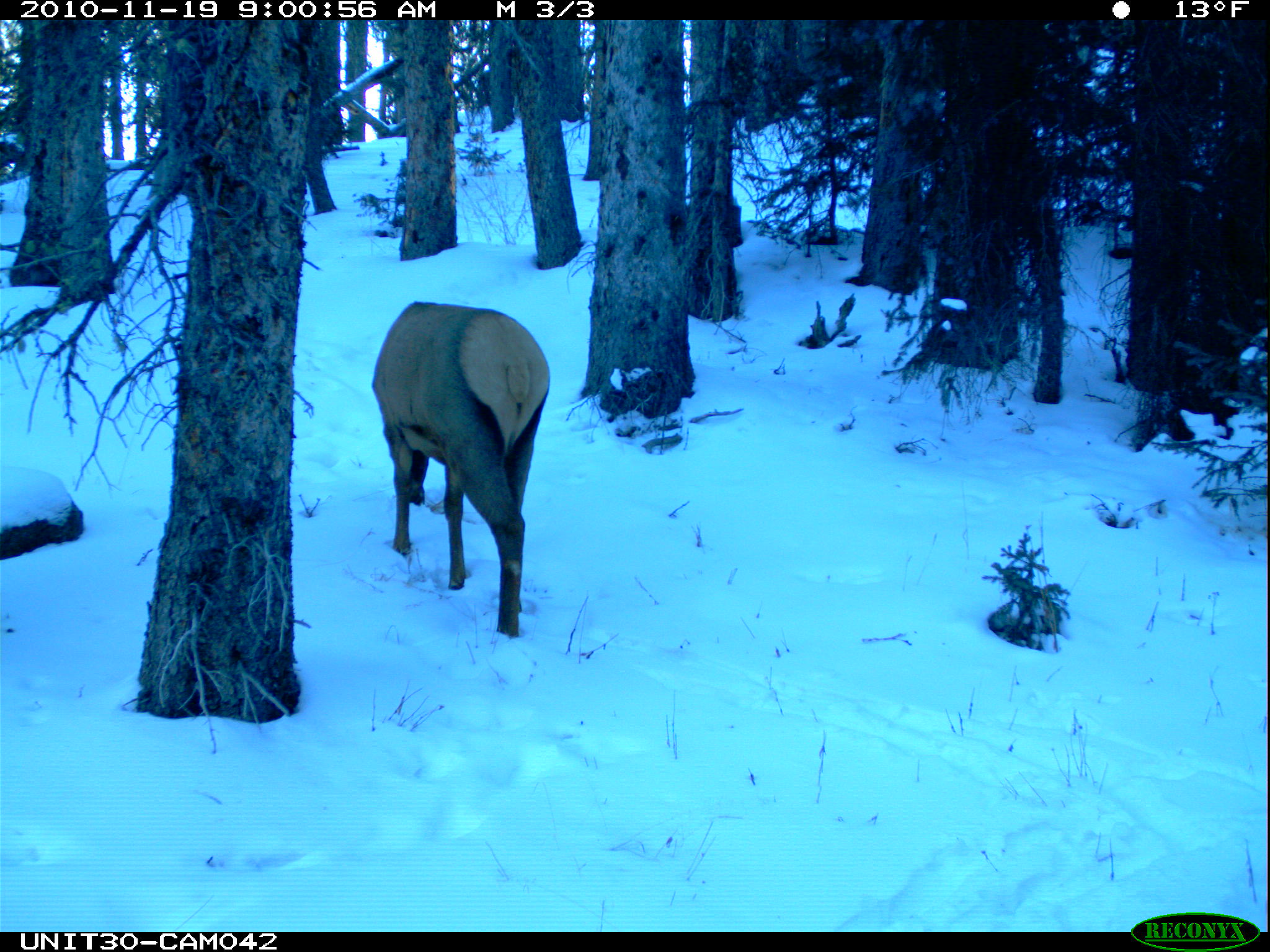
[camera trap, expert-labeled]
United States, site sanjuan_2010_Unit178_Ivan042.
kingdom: Animalia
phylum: Chordata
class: Mammalia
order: Artiodactyla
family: Cervidae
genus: Cervus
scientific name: Cervus elaphus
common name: red deer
Cervus elaphus (red deer).